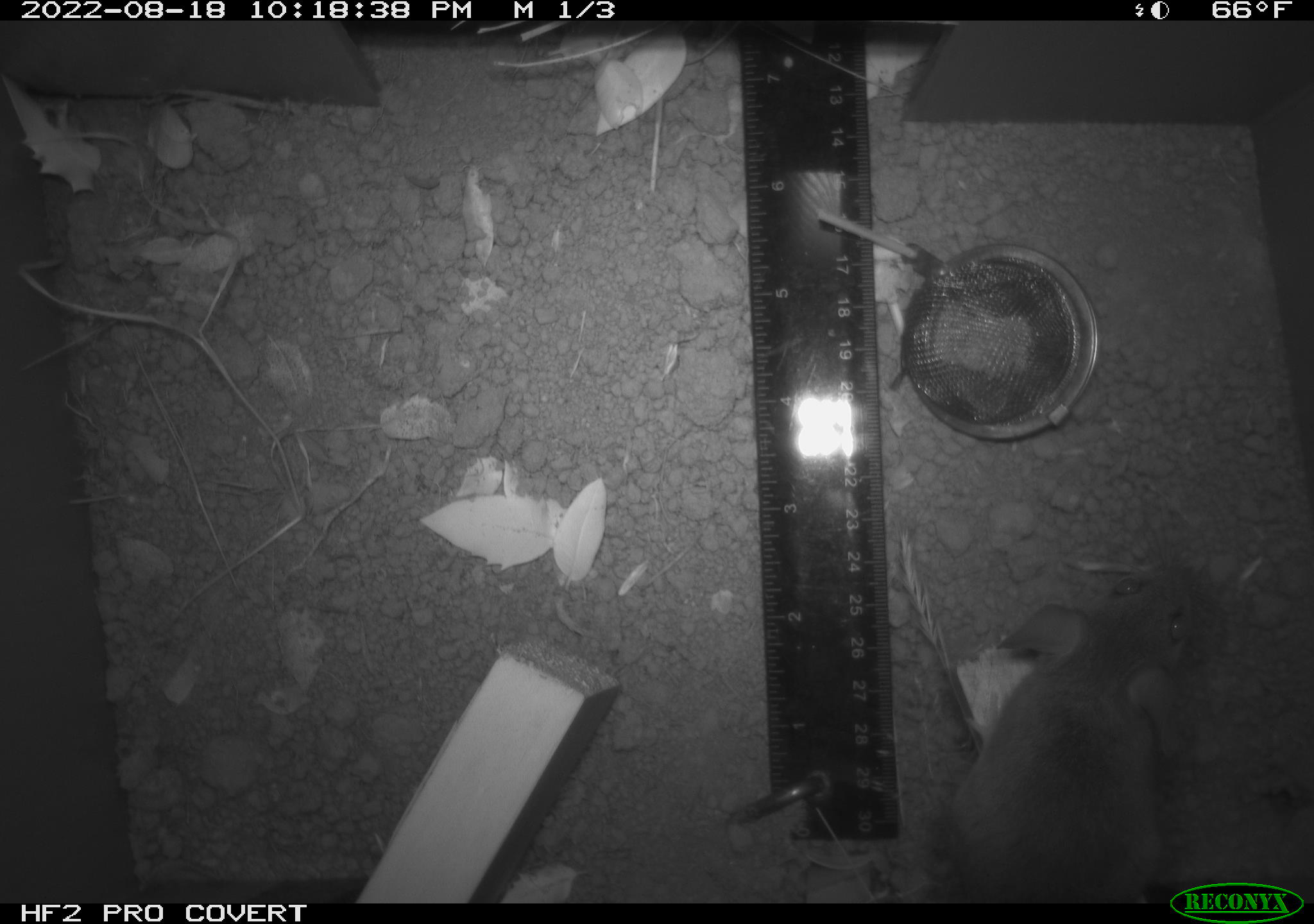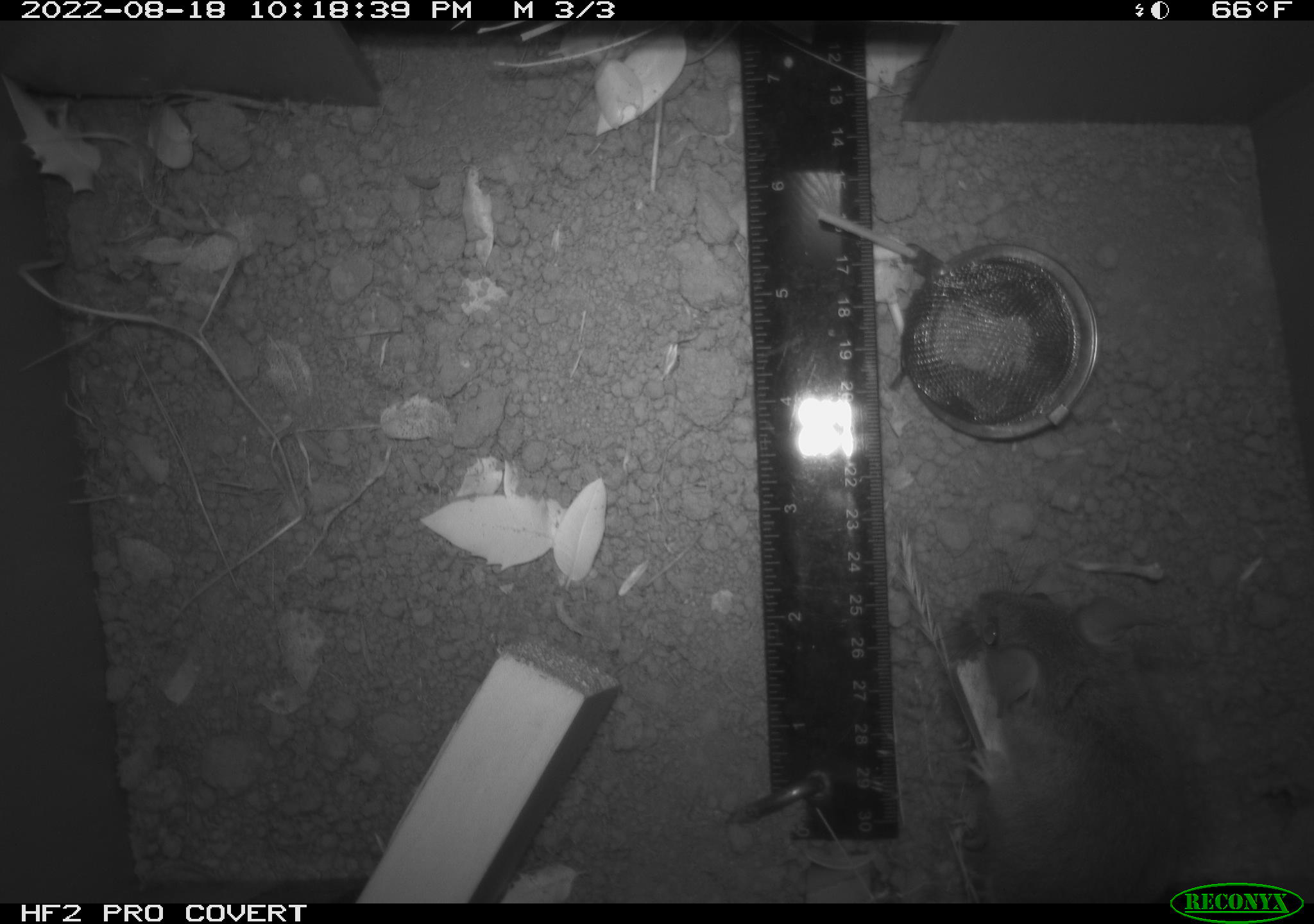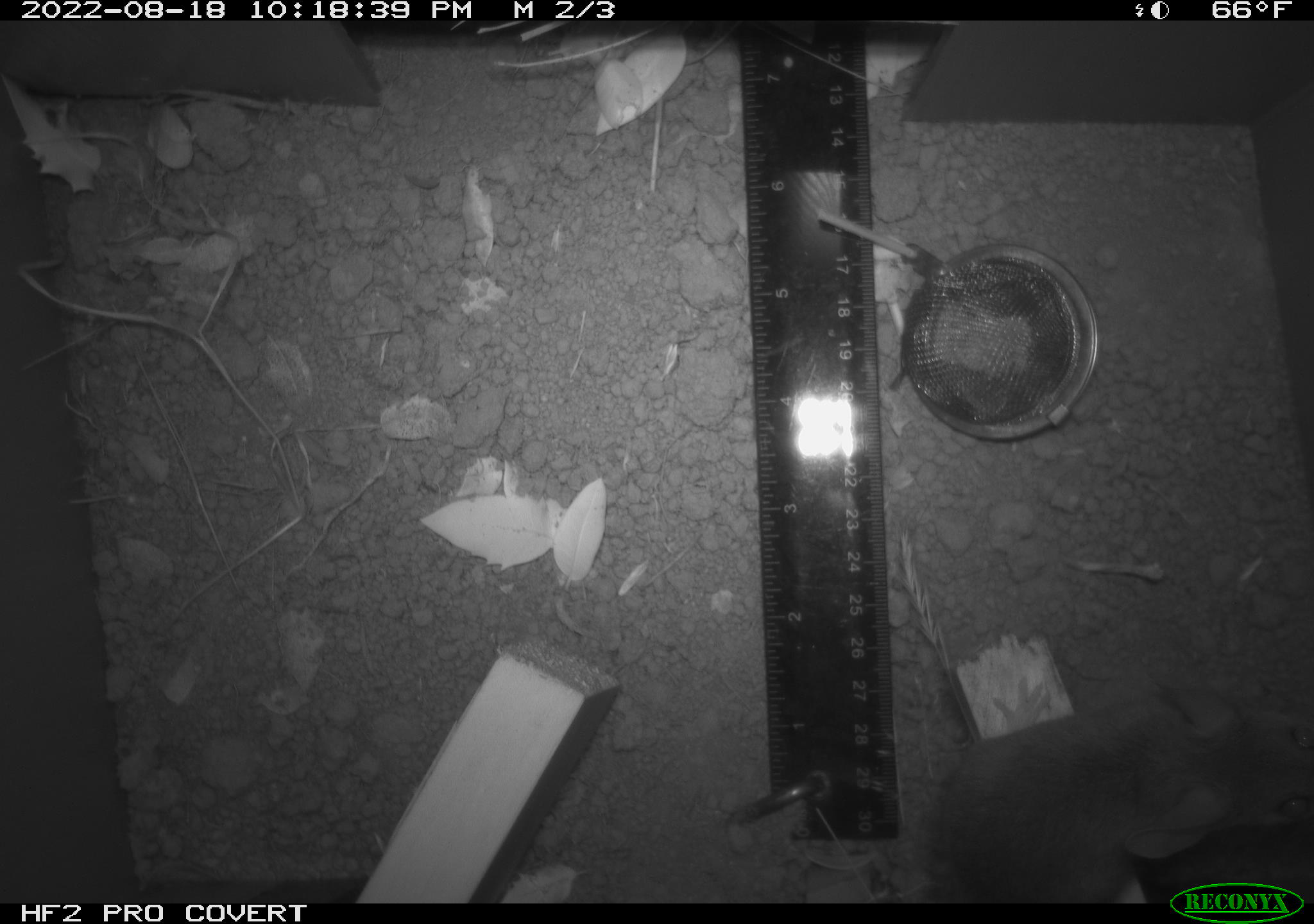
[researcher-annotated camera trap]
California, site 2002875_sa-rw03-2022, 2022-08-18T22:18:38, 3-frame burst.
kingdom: Animalia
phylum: Chordata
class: Mammalia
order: Rodentia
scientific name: Rodentia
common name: mouse species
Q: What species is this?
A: Mouse species (Rodentia).